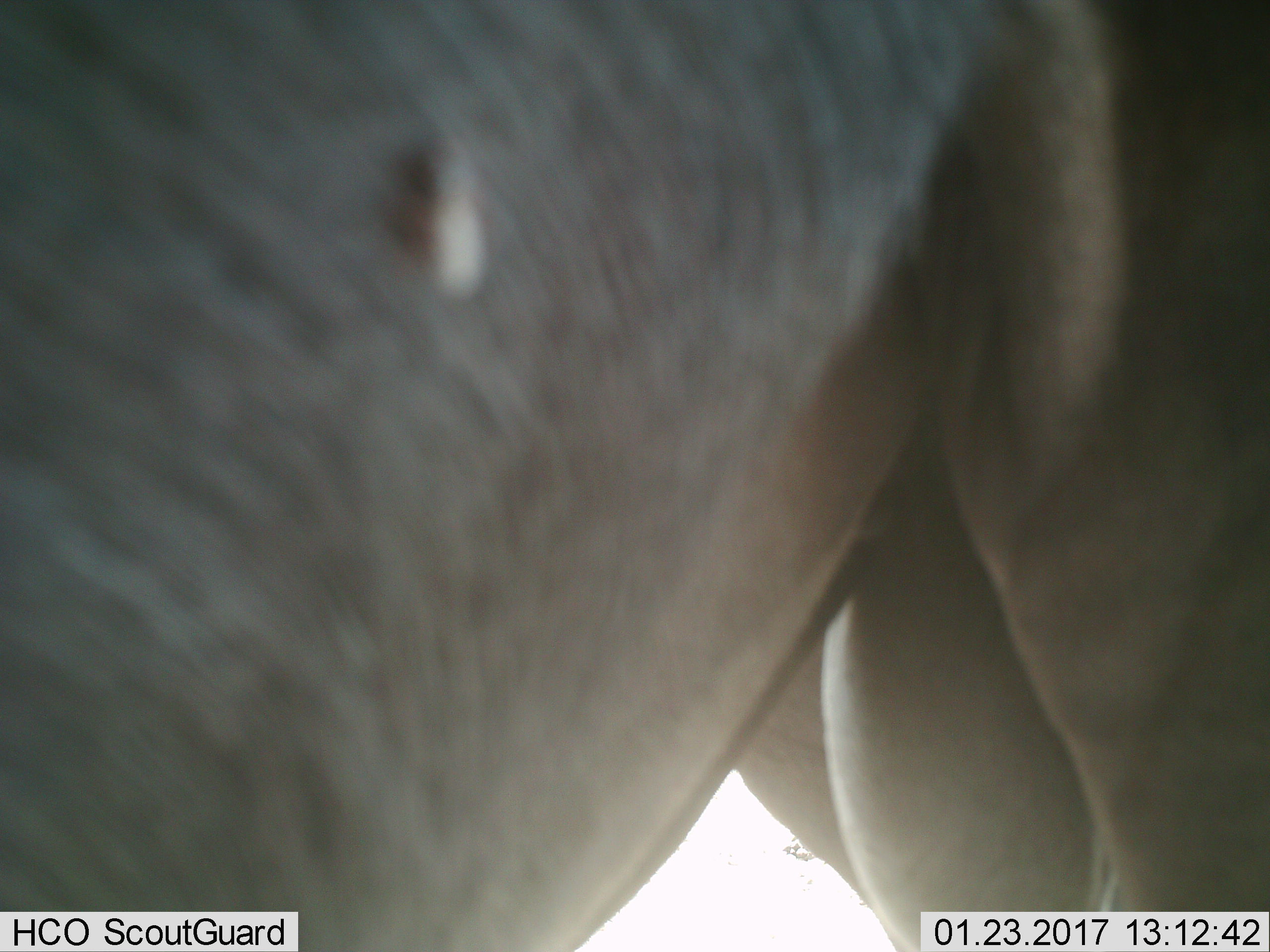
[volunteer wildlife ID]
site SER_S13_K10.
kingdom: Animalia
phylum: Chordata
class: Mammalia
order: Artiodactyla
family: Bovidae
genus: Connochaetes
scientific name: Connochaetes taurinus taurinus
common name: blue wildebeest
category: wildebeestblue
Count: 1.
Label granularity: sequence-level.